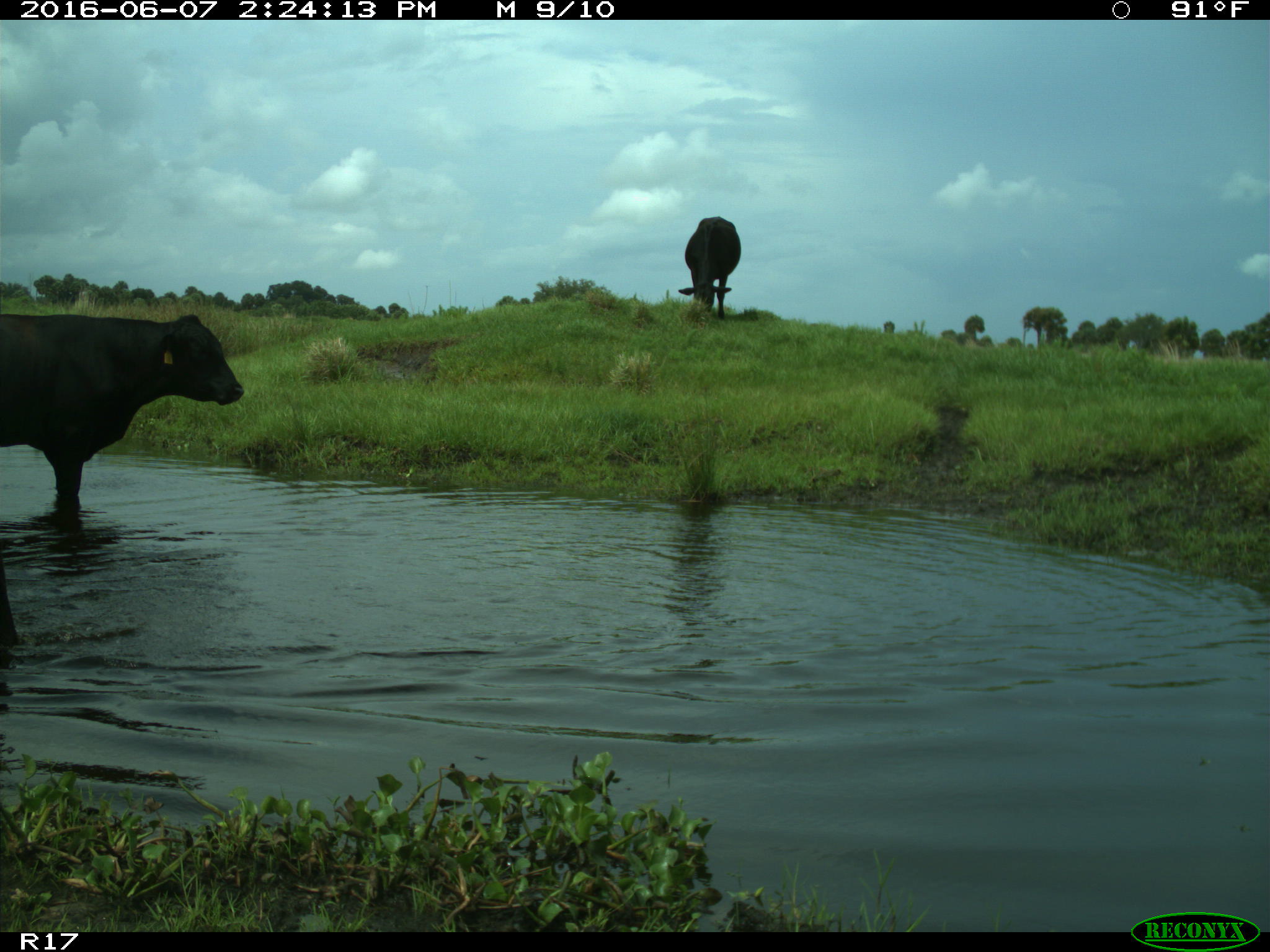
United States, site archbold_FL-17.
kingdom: Animalia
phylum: Chordata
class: Mammalia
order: Artiodactyla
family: Bovidae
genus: Bos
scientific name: Bos taurus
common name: domestic cow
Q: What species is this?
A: Bos taurus (domestic cow).